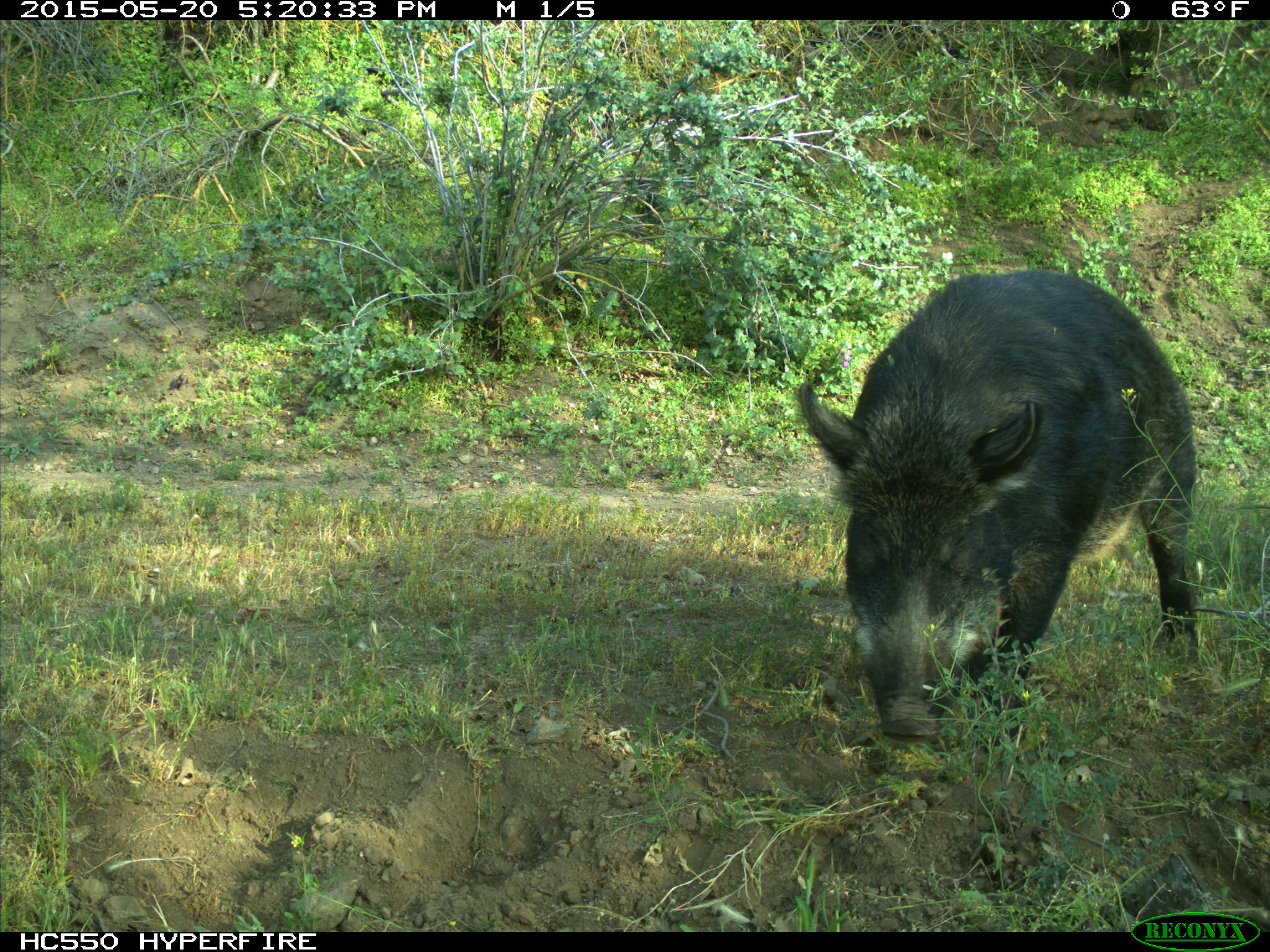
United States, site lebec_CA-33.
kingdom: Animalia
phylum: Chordata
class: Mammalia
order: Artiodactyla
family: Suidae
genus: Sus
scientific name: Sus scrofa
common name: wild boar